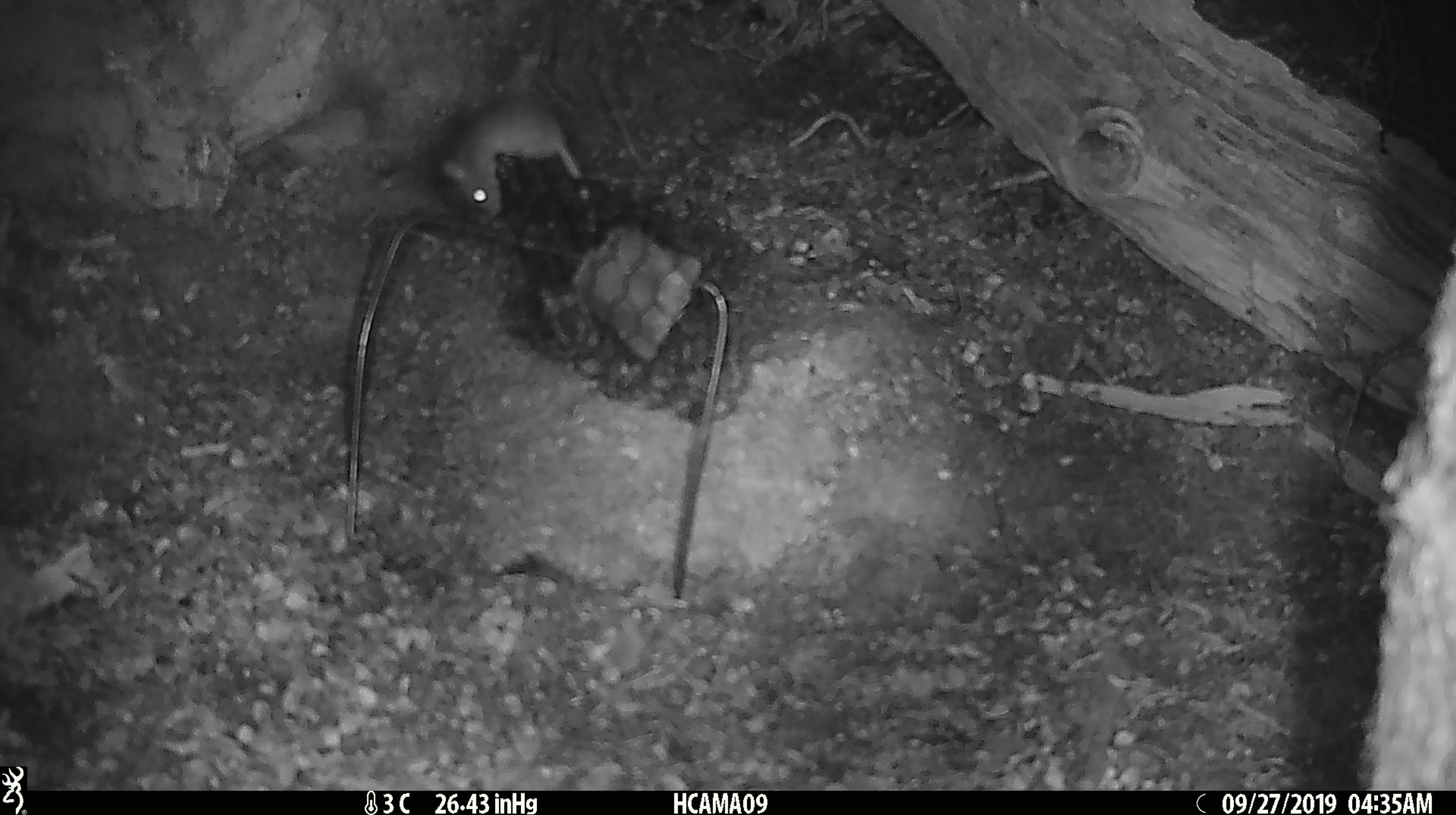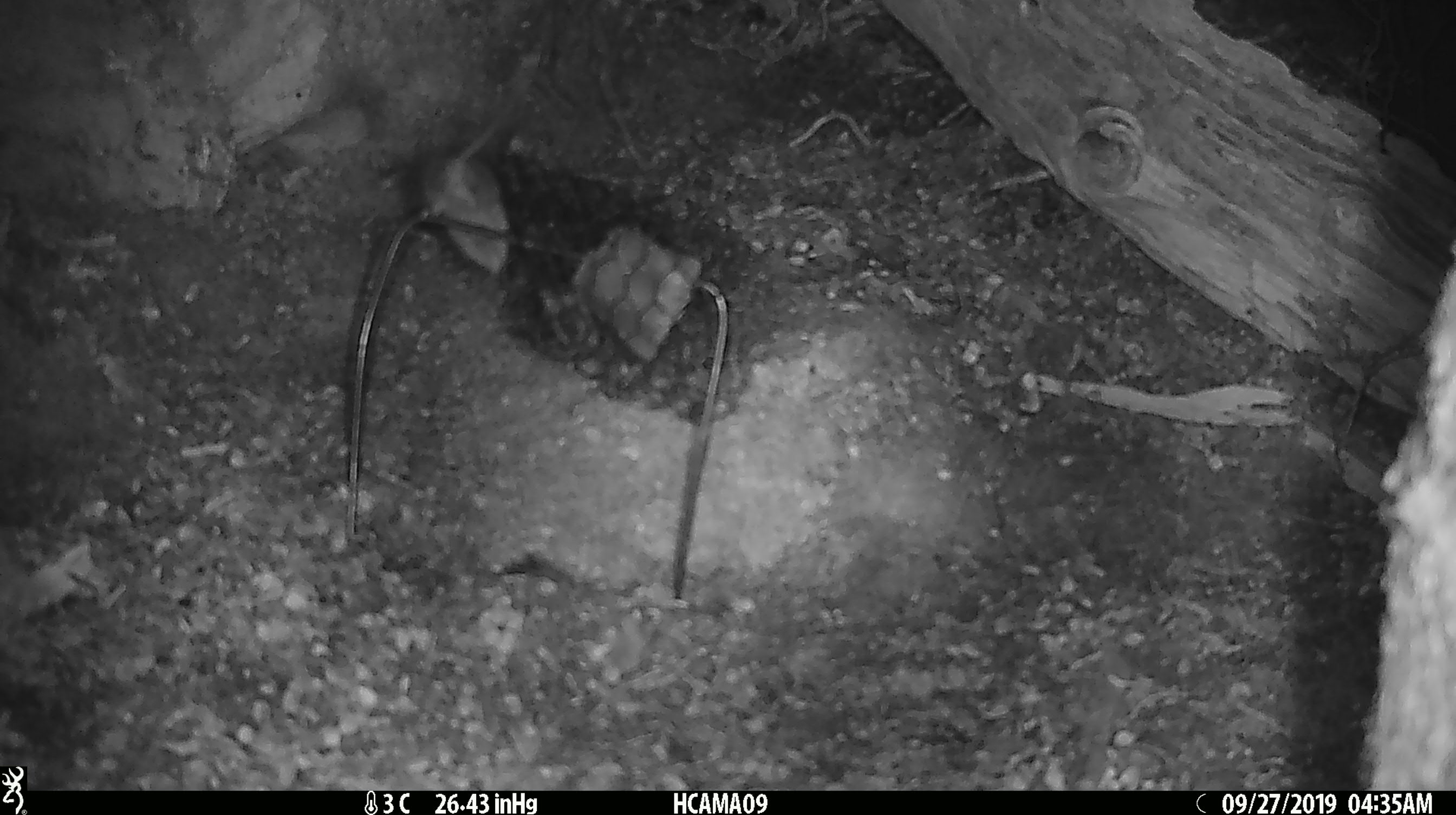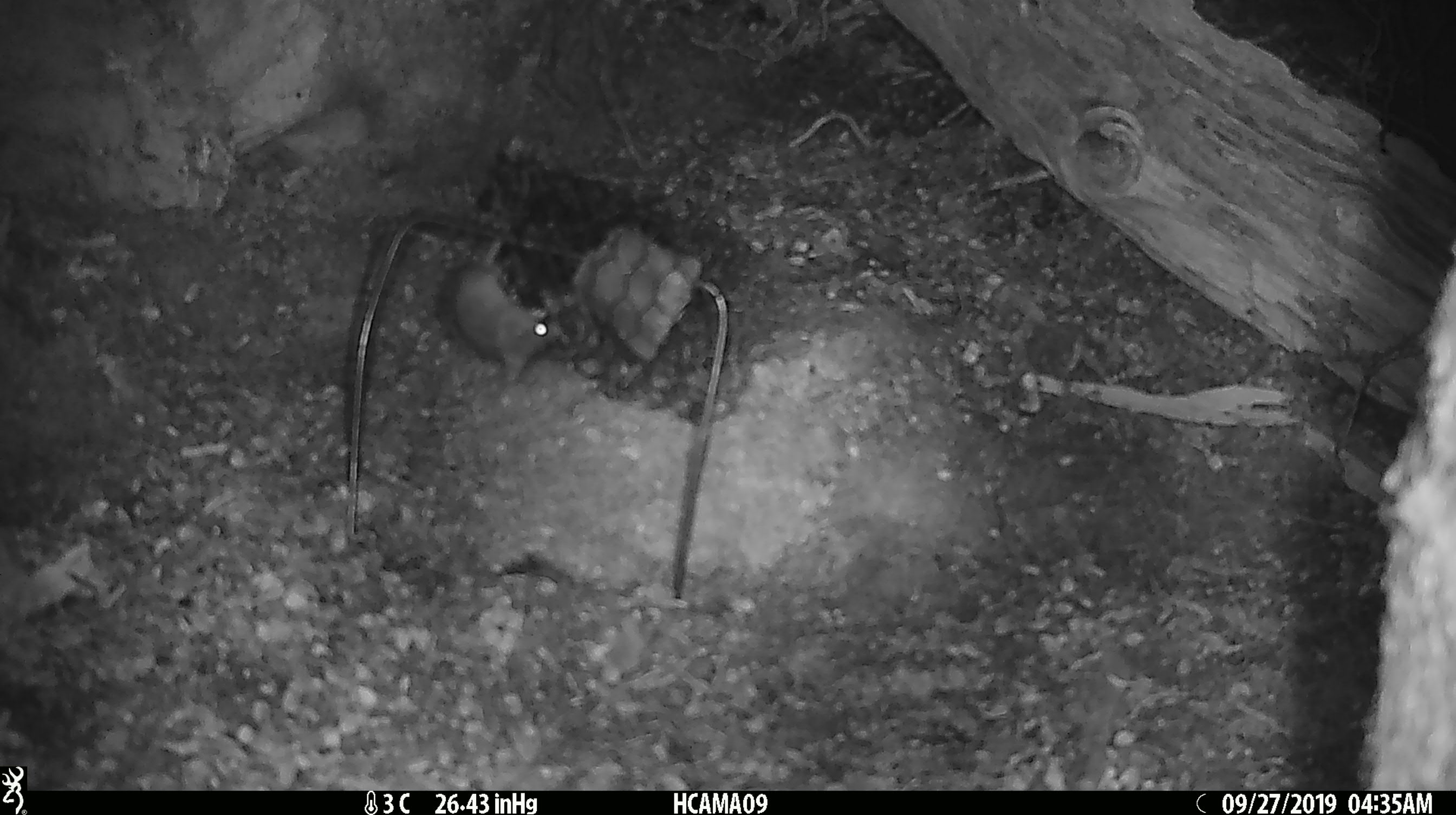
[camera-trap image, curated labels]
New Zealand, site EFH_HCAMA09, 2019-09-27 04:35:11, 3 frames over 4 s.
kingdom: Animalia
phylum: Chordata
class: Mammalia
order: Rodentia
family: Muridae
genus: Mus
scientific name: Mus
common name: mouse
Mouse (Mus).